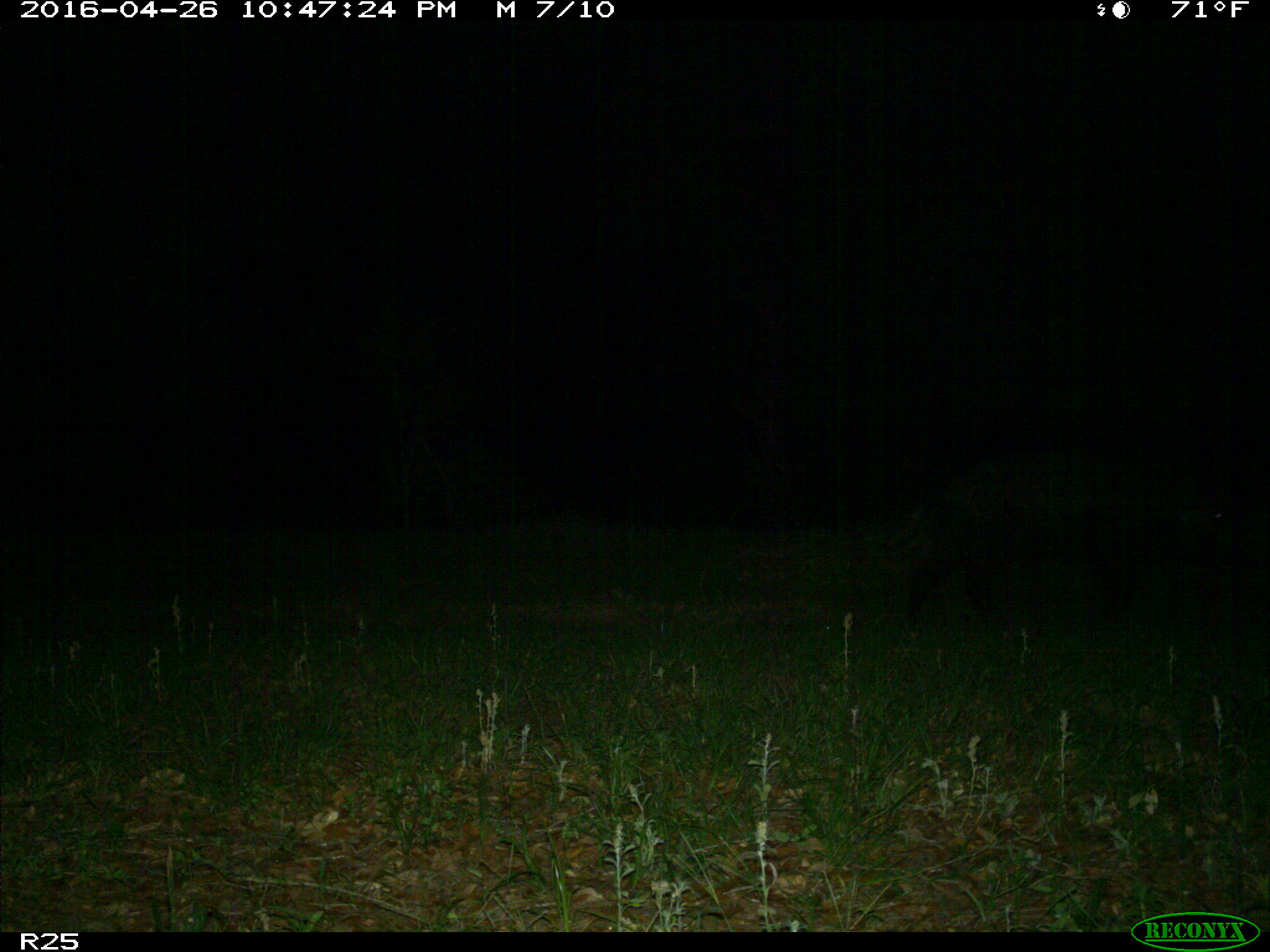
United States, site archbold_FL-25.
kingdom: Animalia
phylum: Chordata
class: Mammalia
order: Artiodactyla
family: Suidae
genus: Sus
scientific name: Sus scrofa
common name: wild boar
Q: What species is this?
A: Sus scrofa (wild boar).